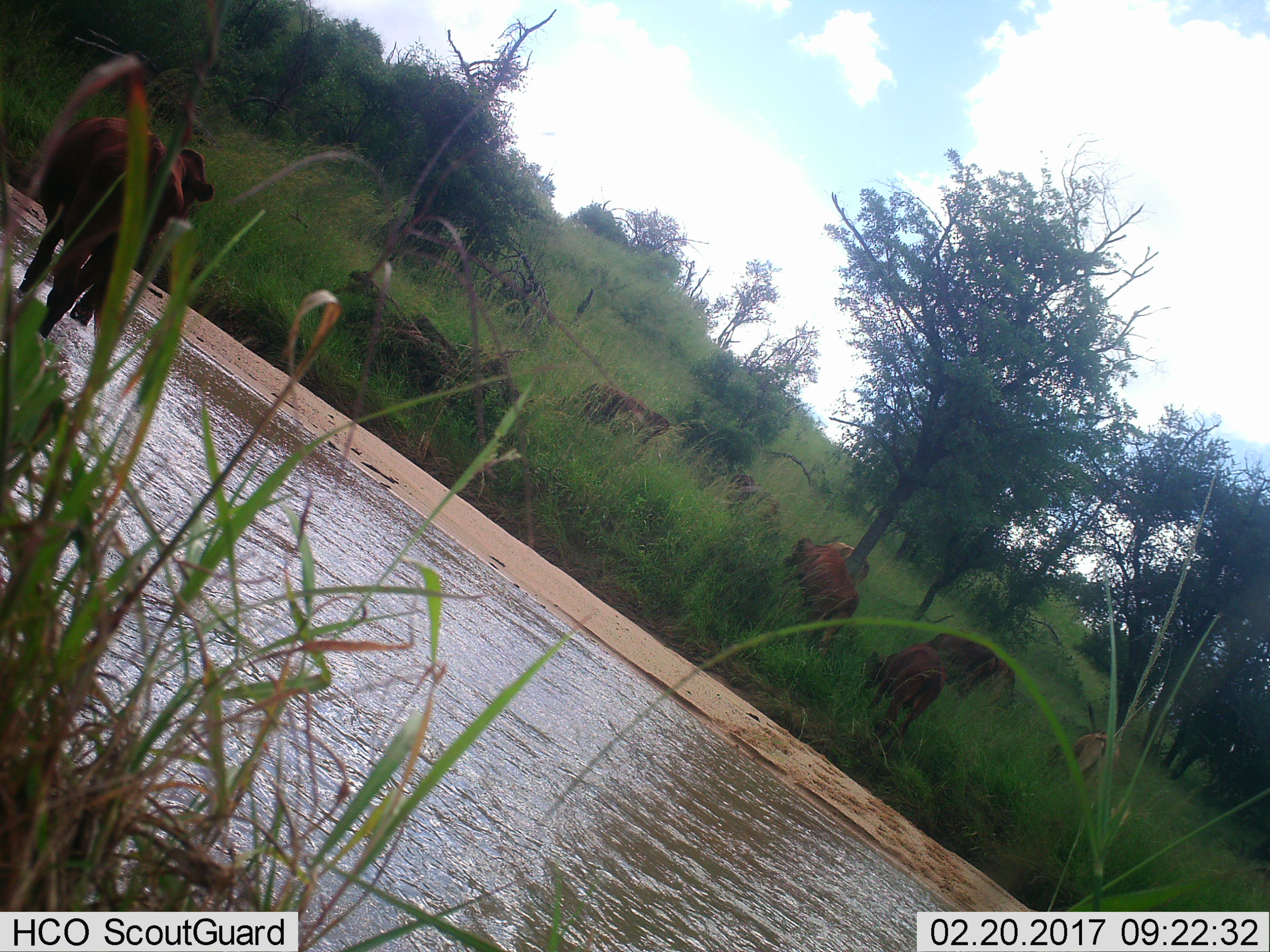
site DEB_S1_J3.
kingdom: Animalia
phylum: Chordata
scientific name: Vertebrata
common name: domestic animal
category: domesticanimal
Domesticanimal (domestic animal) (Vertebrata), count 9. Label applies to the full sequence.